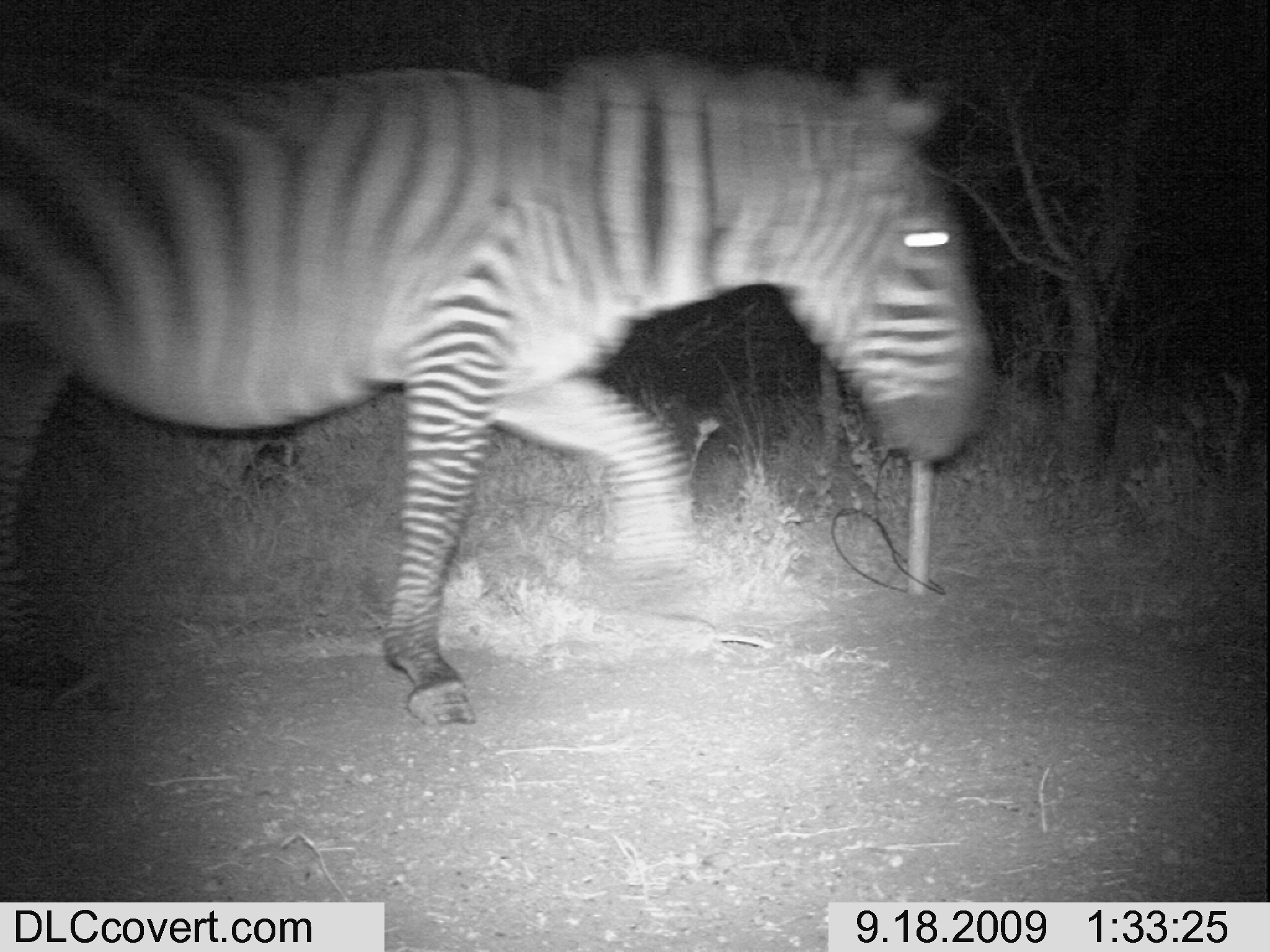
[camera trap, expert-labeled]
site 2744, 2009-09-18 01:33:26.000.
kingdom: Animalia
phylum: Chordata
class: Mammalia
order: Perissodactyla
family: Equidae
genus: Equus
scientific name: Equus quagga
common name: plains zebra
Equus quagga (plains zebra), count 1.